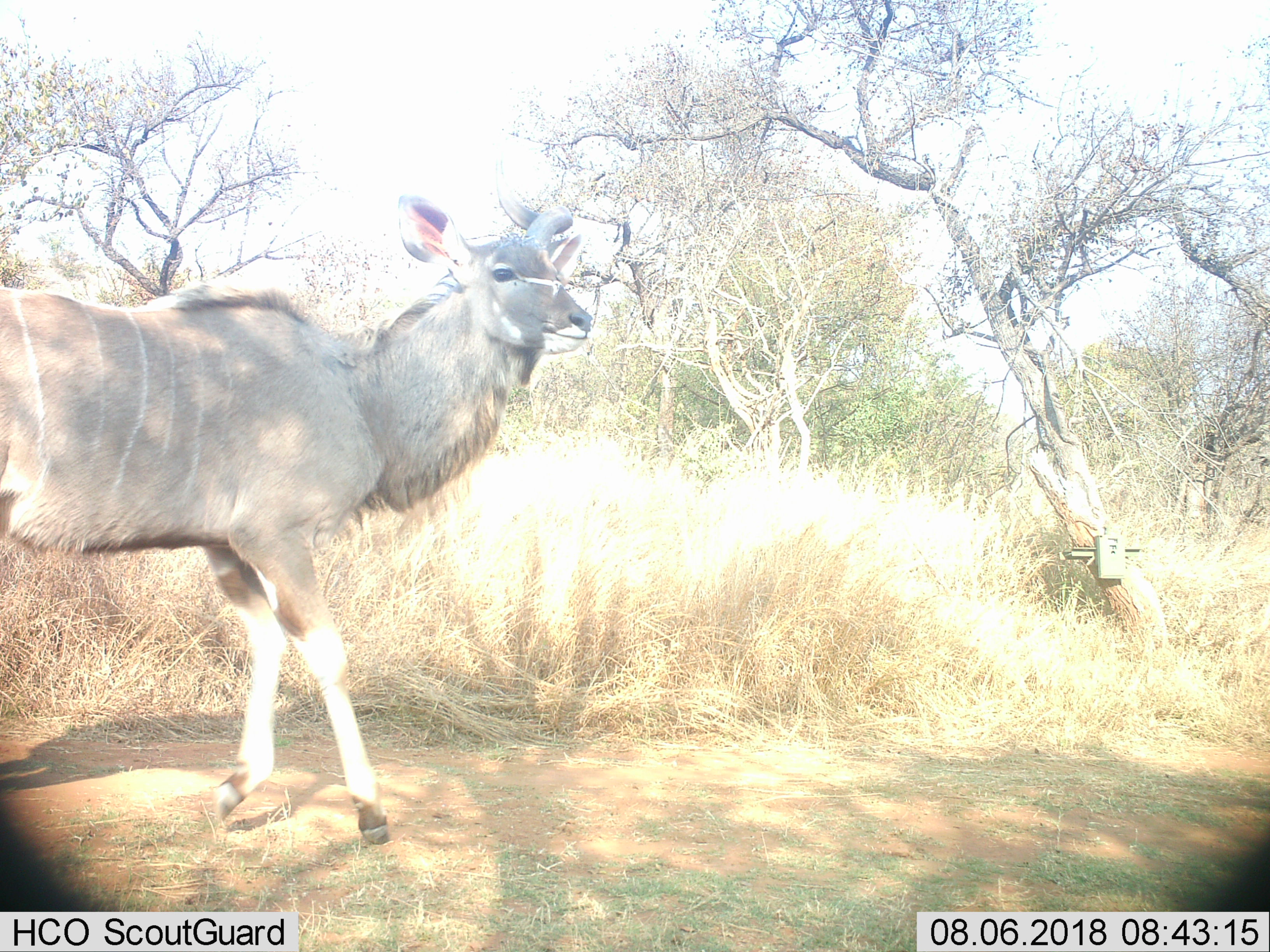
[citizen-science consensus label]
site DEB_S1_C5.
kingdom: Animalia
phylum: Chordata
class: Mammalia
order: Artiodactyla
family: Bovidae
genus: Tragelaphus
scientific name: Tragelaphus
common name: kudu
Kudu (Tragelaphus), count 1. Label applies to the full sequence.